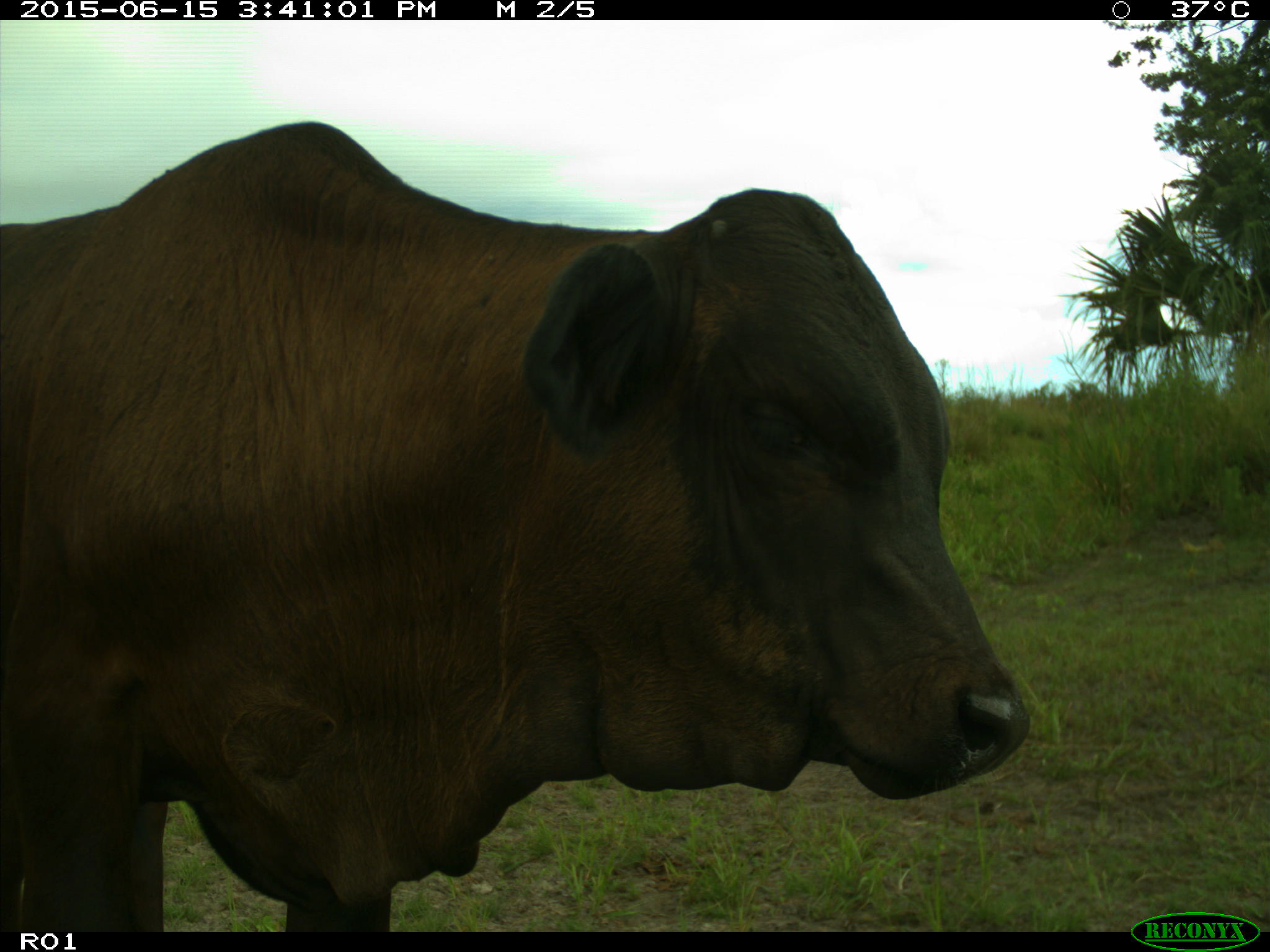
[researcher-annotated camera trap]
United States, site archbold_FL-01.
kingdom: Animalia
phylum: Chordata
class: Mammalia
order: Artiodactyla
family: Bovidae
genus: Bos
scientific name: Bos taurus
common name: domestic cow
Bos taurus (domestic cow).